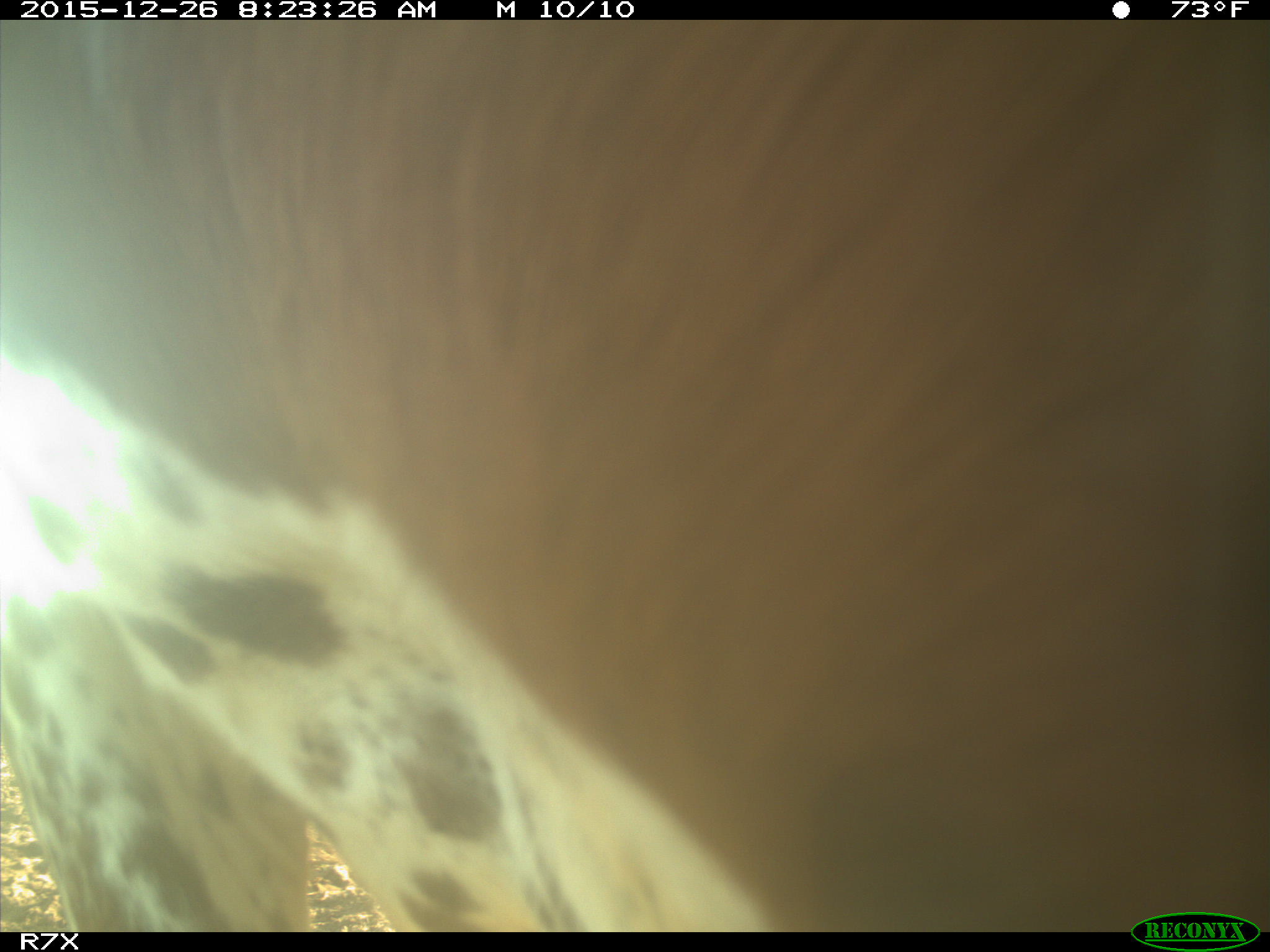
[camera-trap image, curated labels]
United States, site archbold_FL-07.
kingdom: Animalia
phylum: Chordata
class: Mammalia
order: Artiodactyla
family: Bovidae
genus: Bos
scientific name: Bos taurus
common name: domestic cow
Bos taurus (domestic cow).